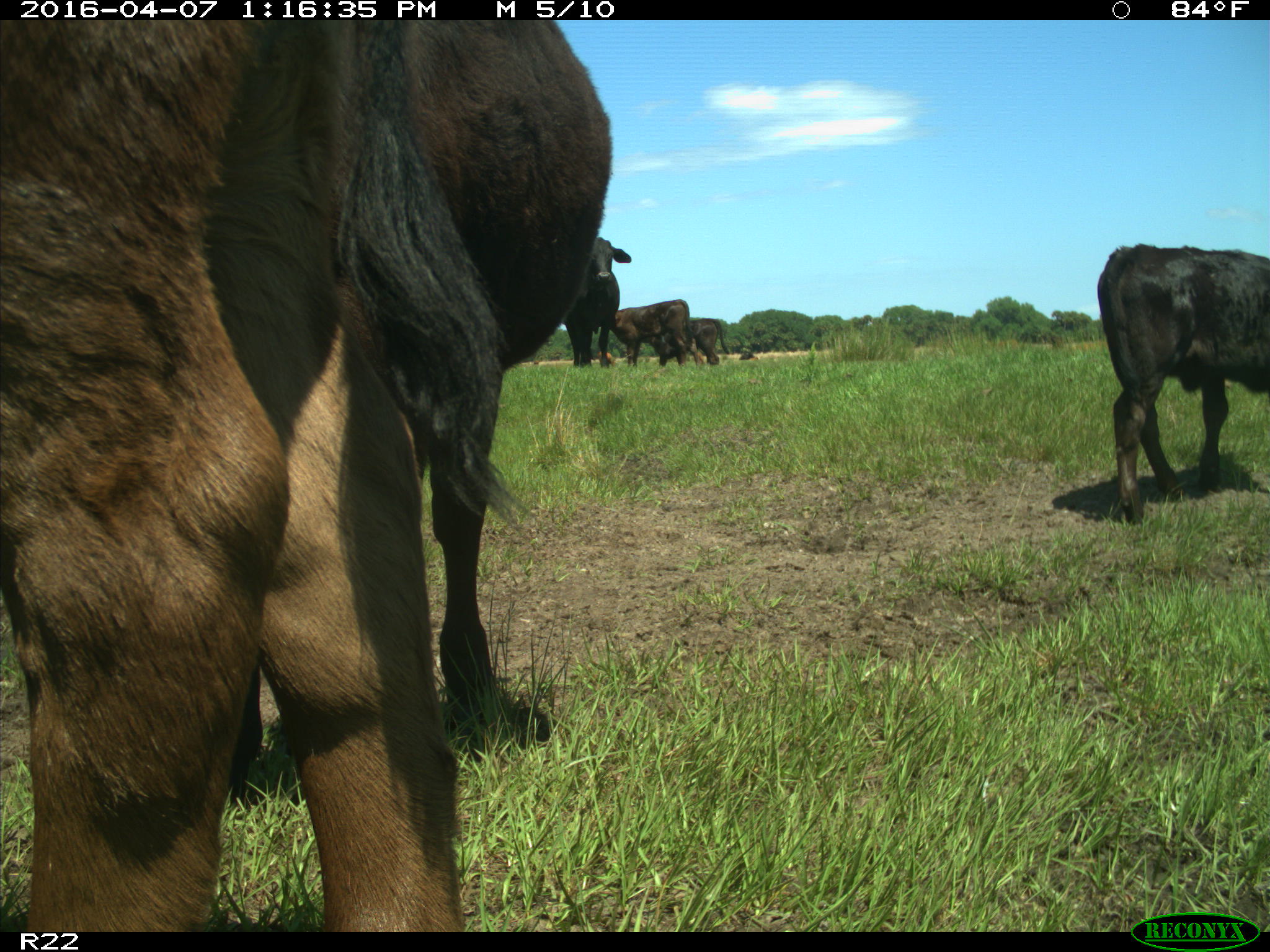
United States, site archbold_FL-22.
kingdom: Animalia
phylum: Chordata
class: Mammalia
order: Artiodactyla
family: Bovidae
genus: Bos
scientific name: Bos taurus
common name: domestic cow